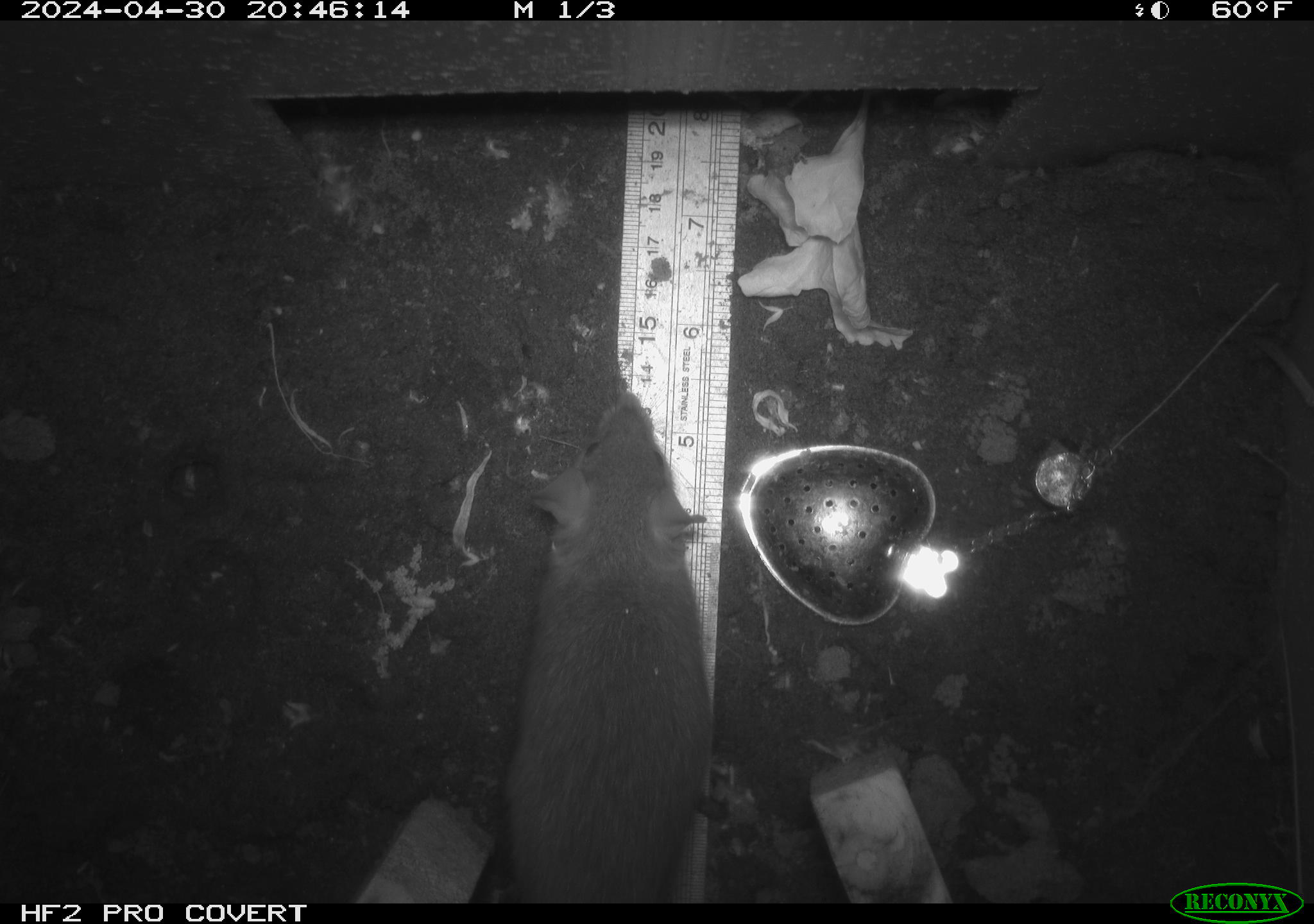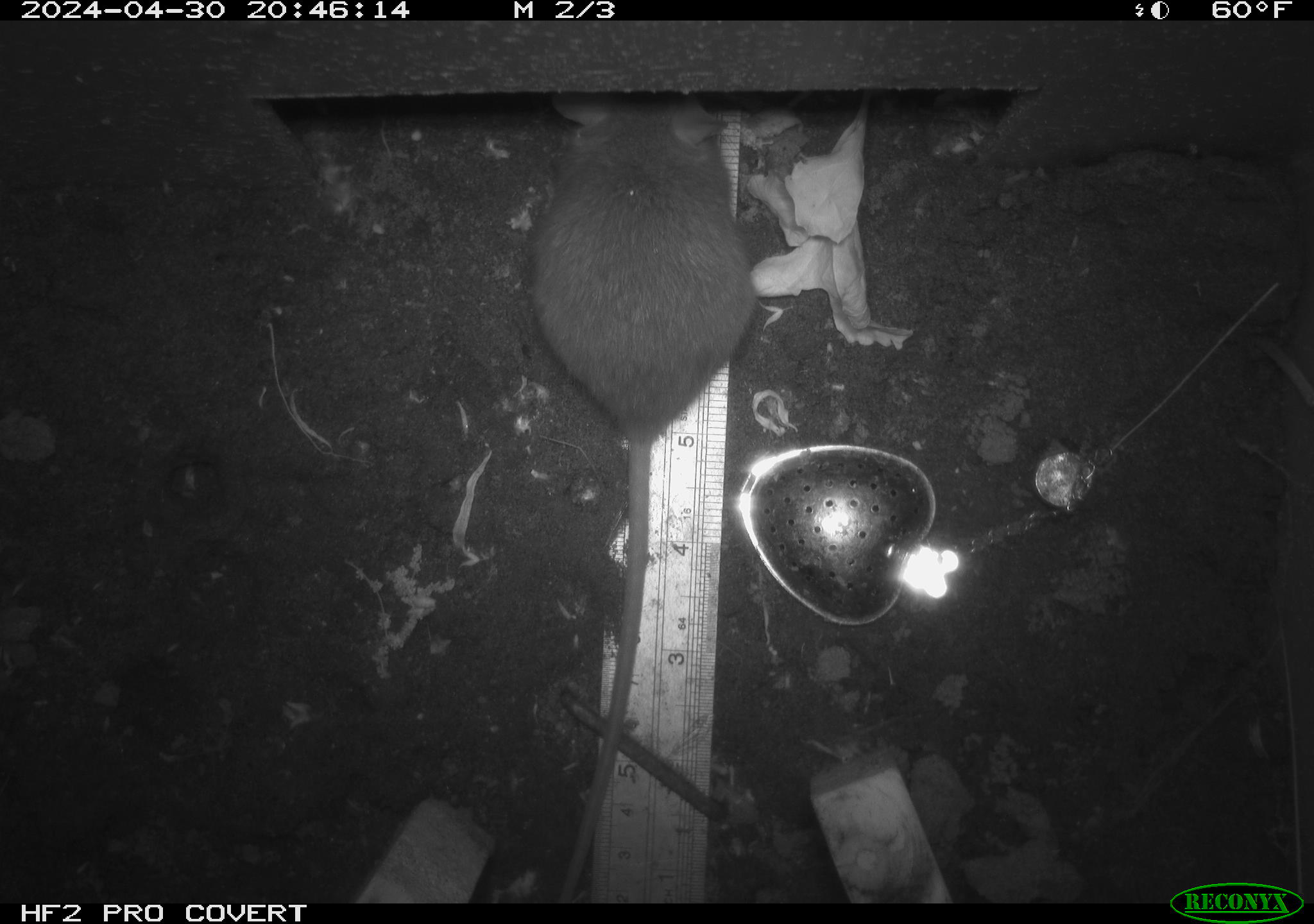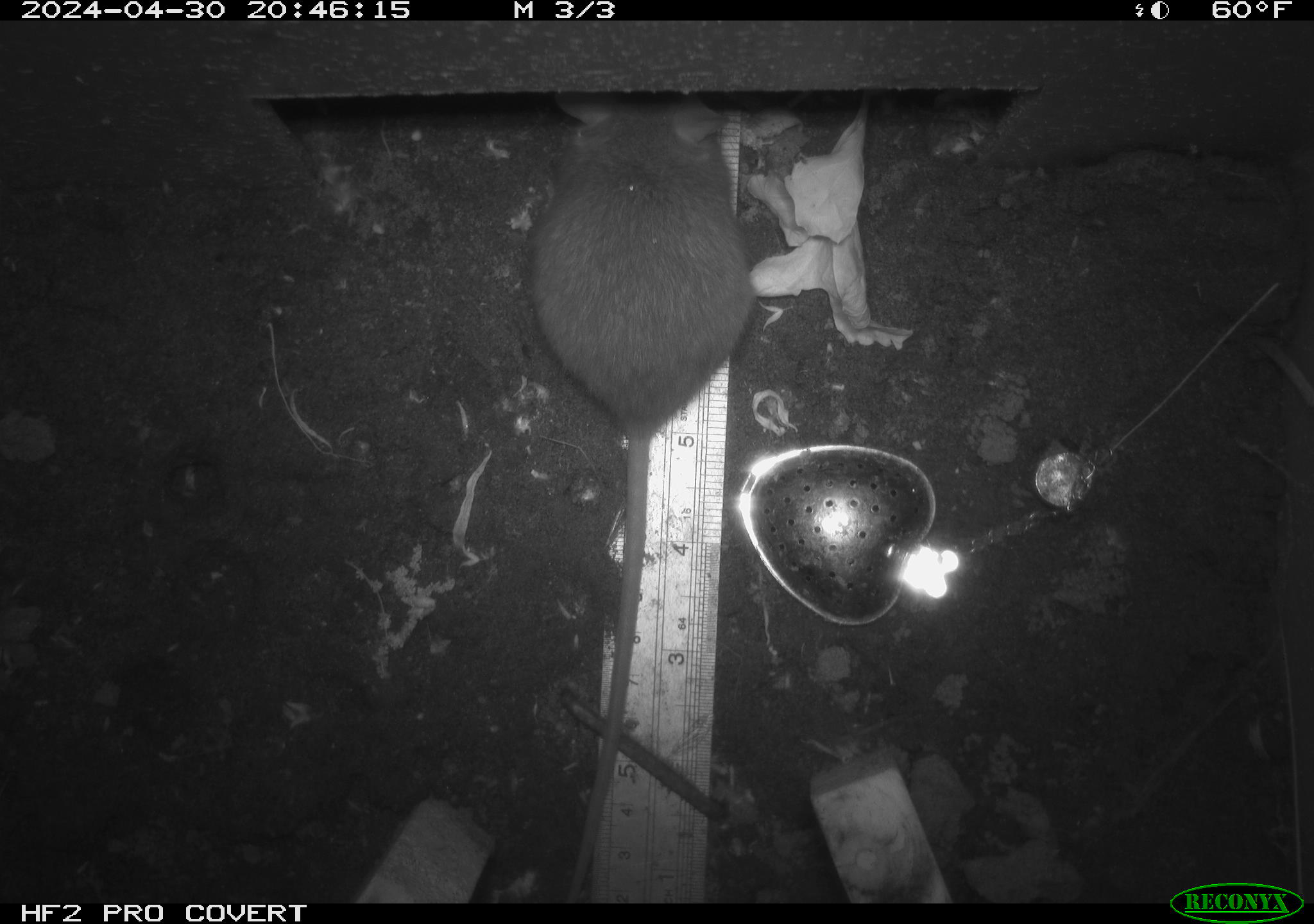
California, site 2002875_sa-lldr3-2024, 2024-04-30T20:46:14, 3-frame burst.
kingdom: Animalia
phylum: Chordata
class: Mammalia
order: Rodentia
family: Muridae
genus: Rattus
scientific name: Rattus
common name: rat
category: rattus species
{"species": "rattus species (rat) (Rattus)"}